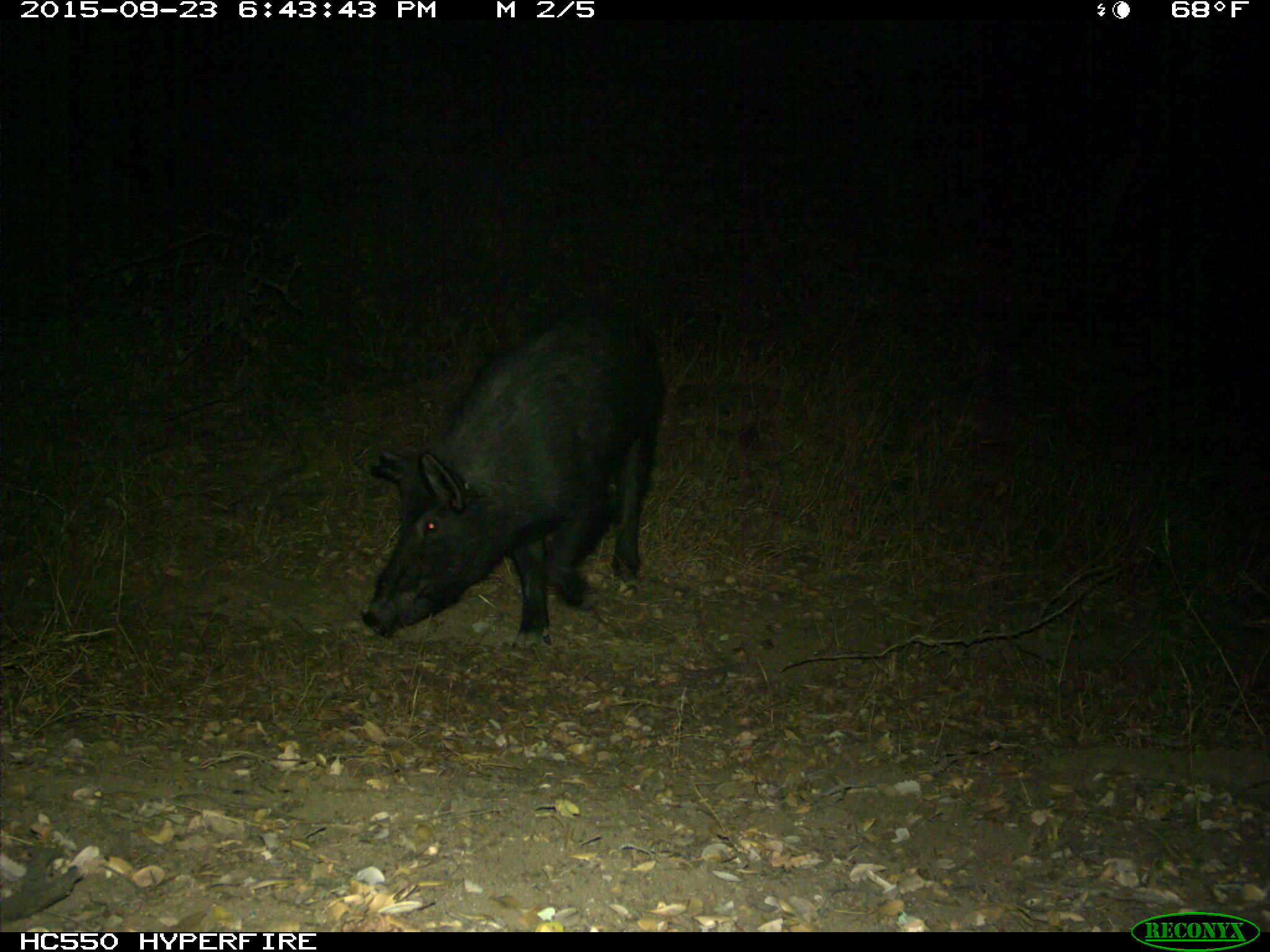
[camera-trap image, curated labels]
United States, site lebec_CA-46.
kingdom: Animalia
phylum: Chordata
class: Mammalia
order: Artiodactyla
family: Suidae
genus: Sus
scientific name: Sus scrofa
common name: wild boar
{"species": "Sus scrofa (wild boar)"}